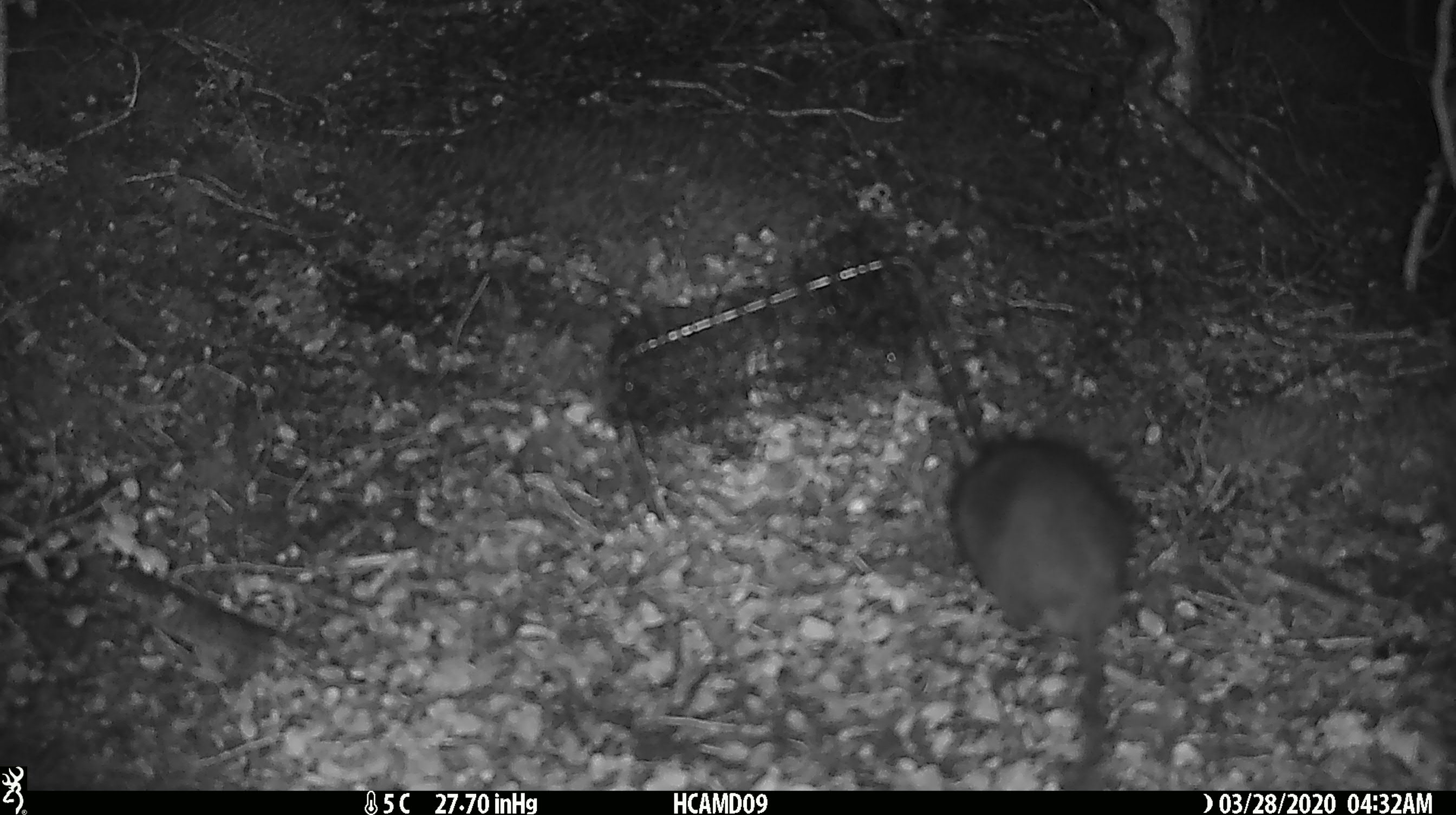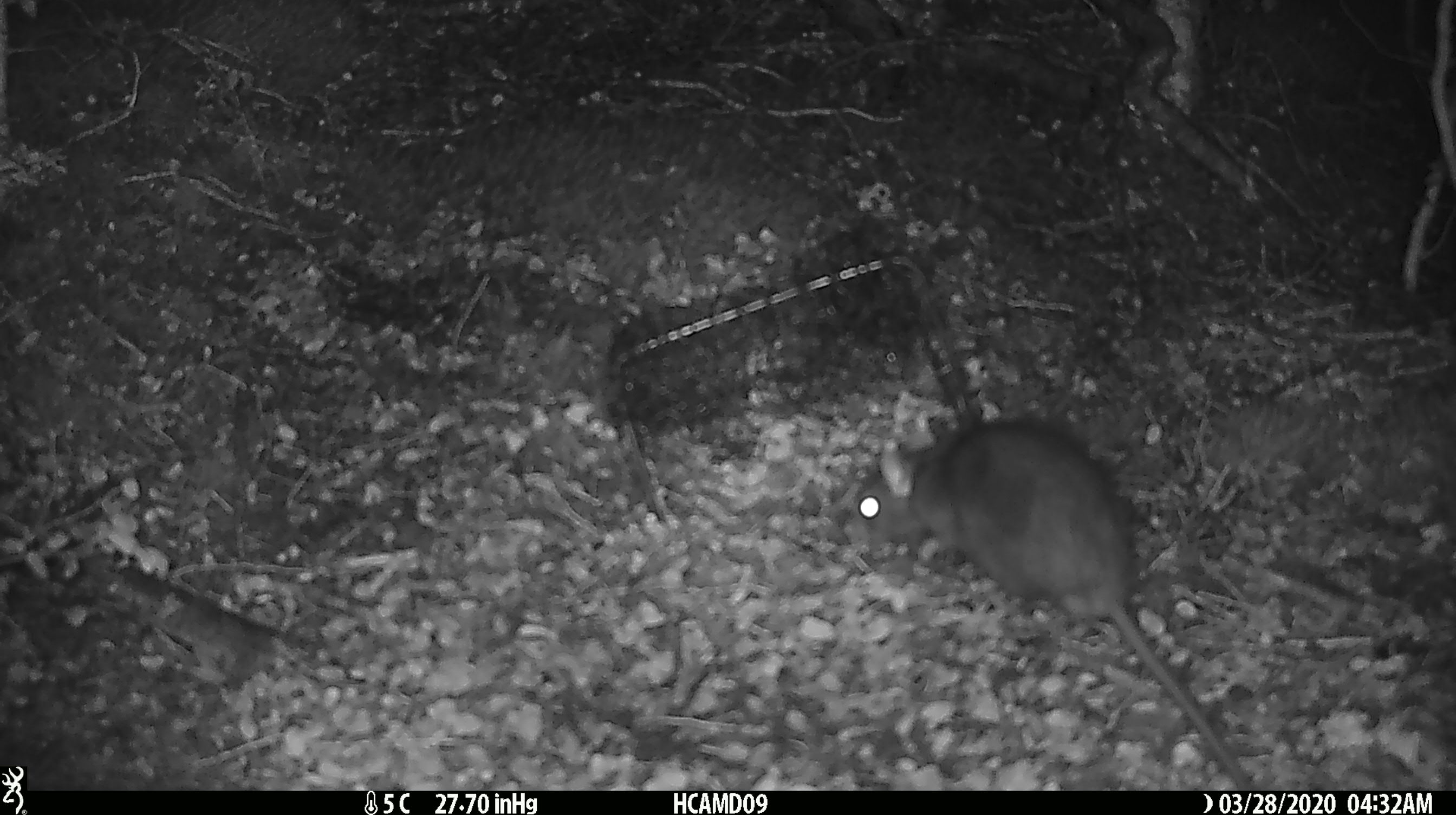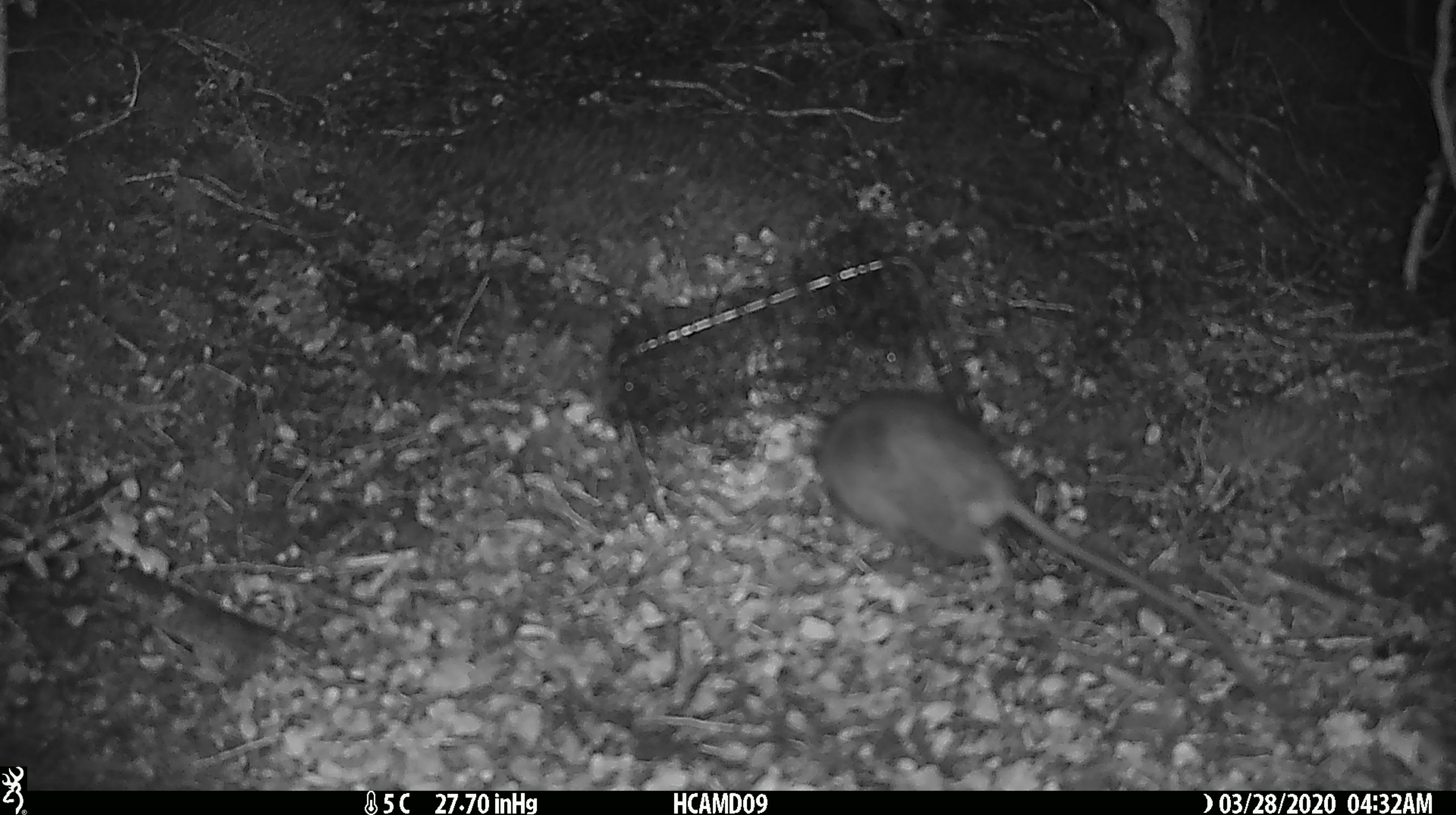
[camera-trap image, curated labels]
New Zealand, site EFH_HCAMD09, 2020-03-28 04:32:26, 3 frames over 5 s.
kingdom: Animalia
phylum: Chordata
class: Mammalia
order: Rodentia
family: Muridae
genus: Rattus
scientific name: Rattus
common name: rat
Rat (Rattus).